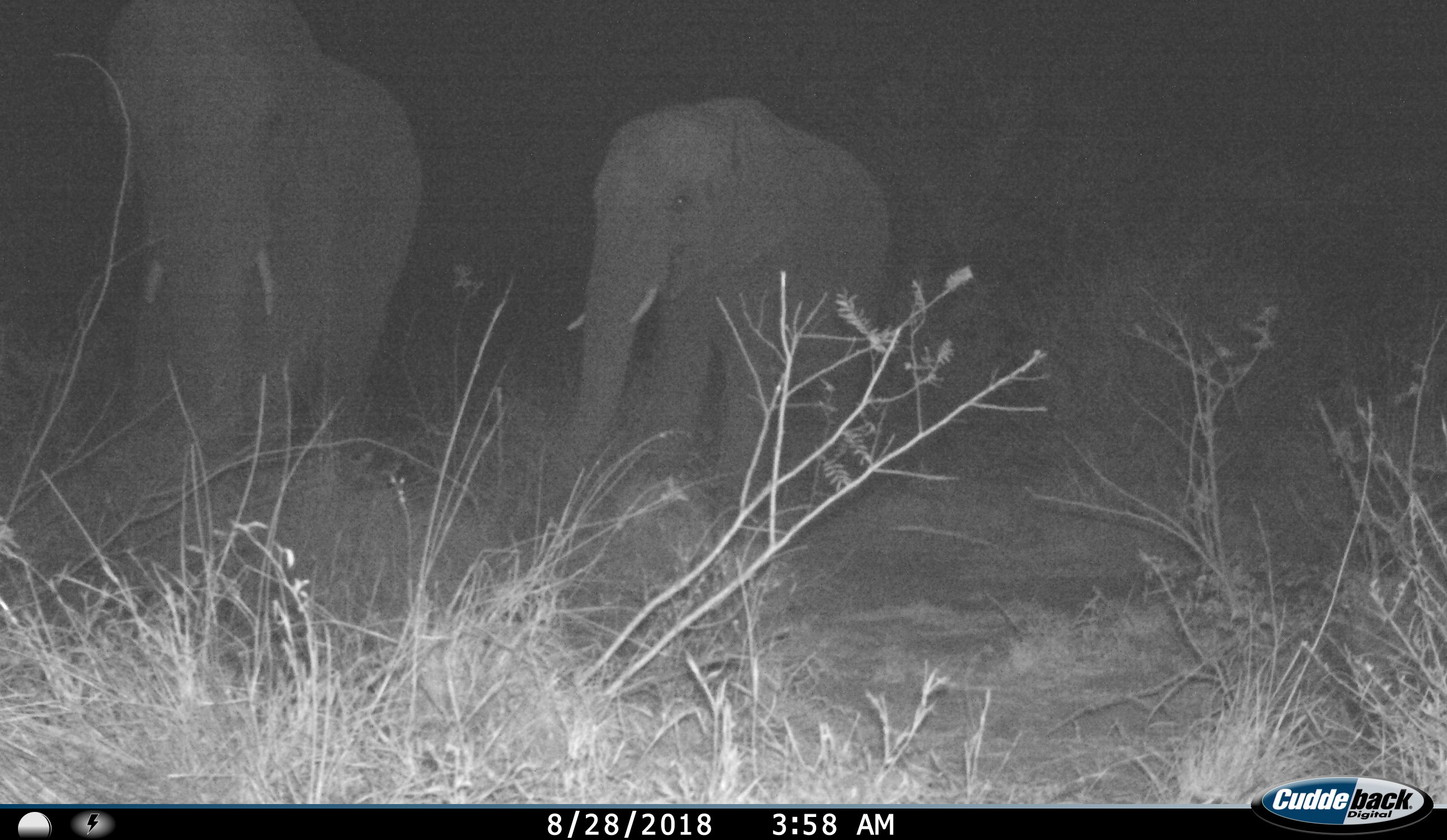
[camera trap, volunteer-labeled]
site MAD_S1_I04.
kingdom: Animalia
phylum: Chordata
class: Mammalia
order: Proboscidea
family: Elephantidae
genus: Loxodonta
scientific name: Loxodonta africana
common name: african bush elephant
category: elephant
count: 2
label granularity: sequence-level